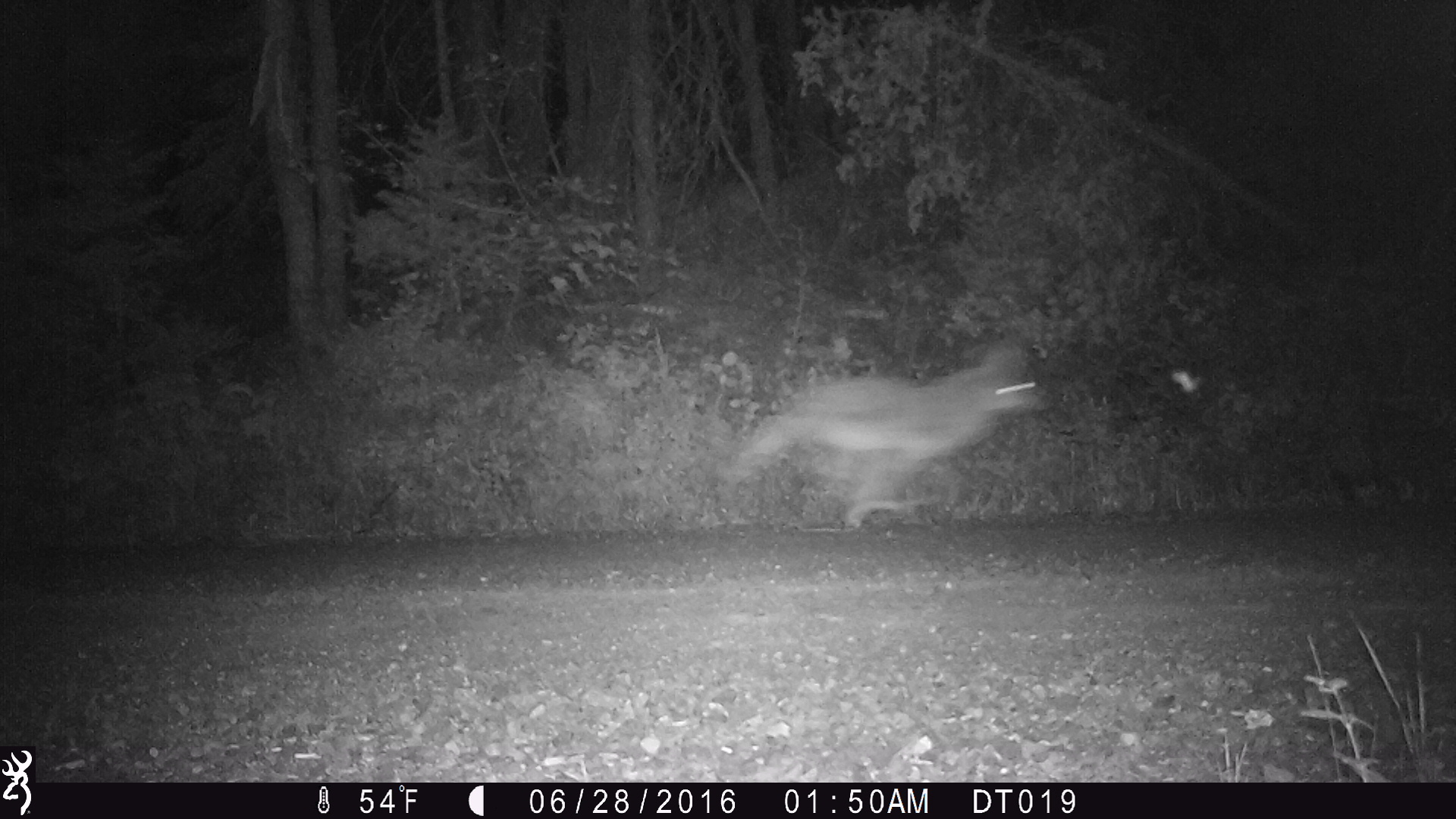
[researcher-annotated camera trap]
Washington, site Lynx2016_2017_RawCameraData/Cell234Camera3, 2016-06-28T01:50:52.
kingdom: Animalia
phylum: Chordata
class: Mammalia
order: Carnivora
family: Canidae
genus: Canis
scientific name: Canis latrans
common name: coyote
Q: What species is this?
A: Canis latrans (coyote).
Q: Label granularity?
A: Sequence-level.